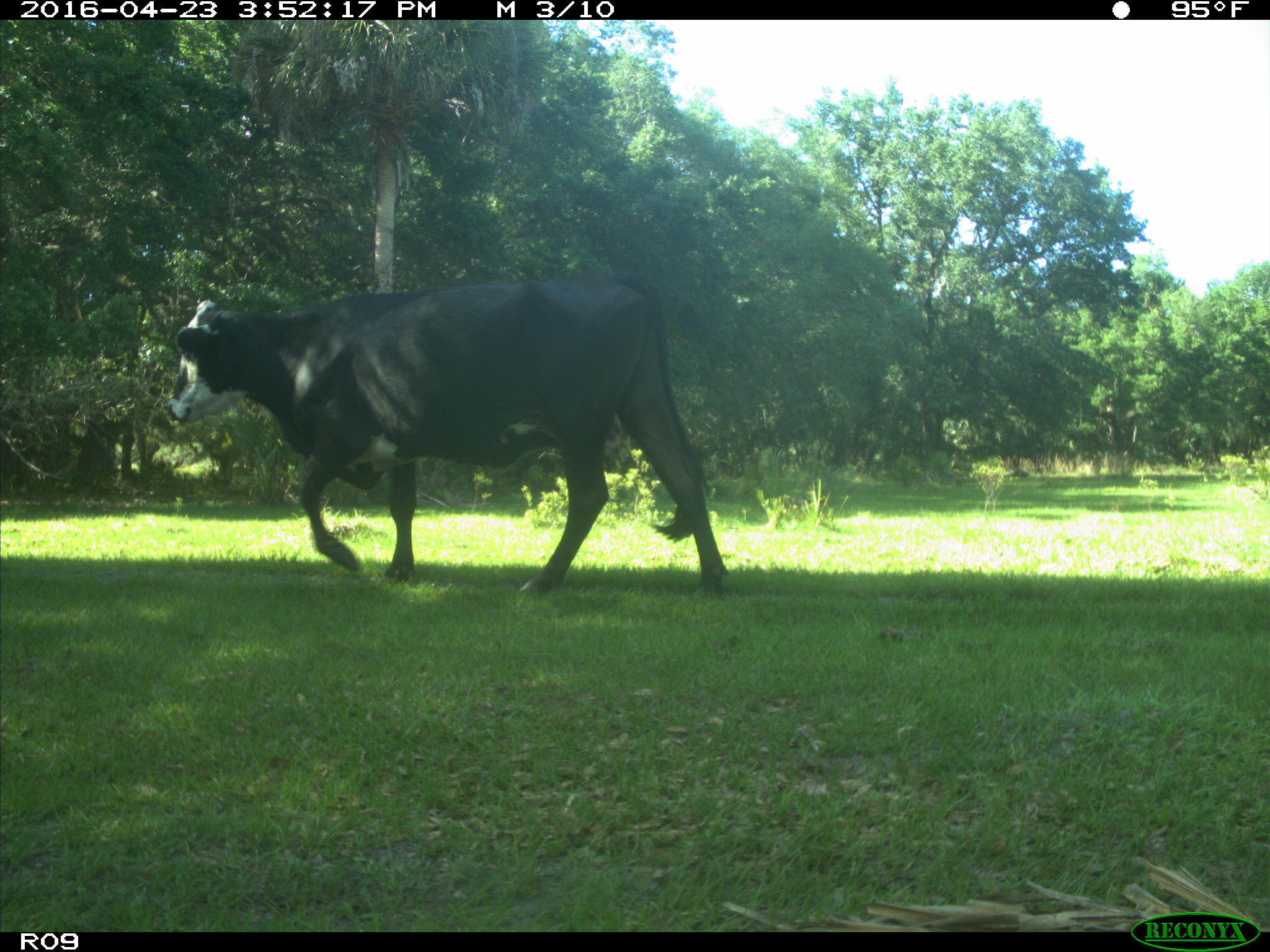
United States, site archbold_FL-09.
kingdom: Animalia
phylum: Chordata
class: Mammalia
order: Artiodactyla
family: Bovidae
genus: Bos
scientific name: Bos taurus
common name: domestic cow